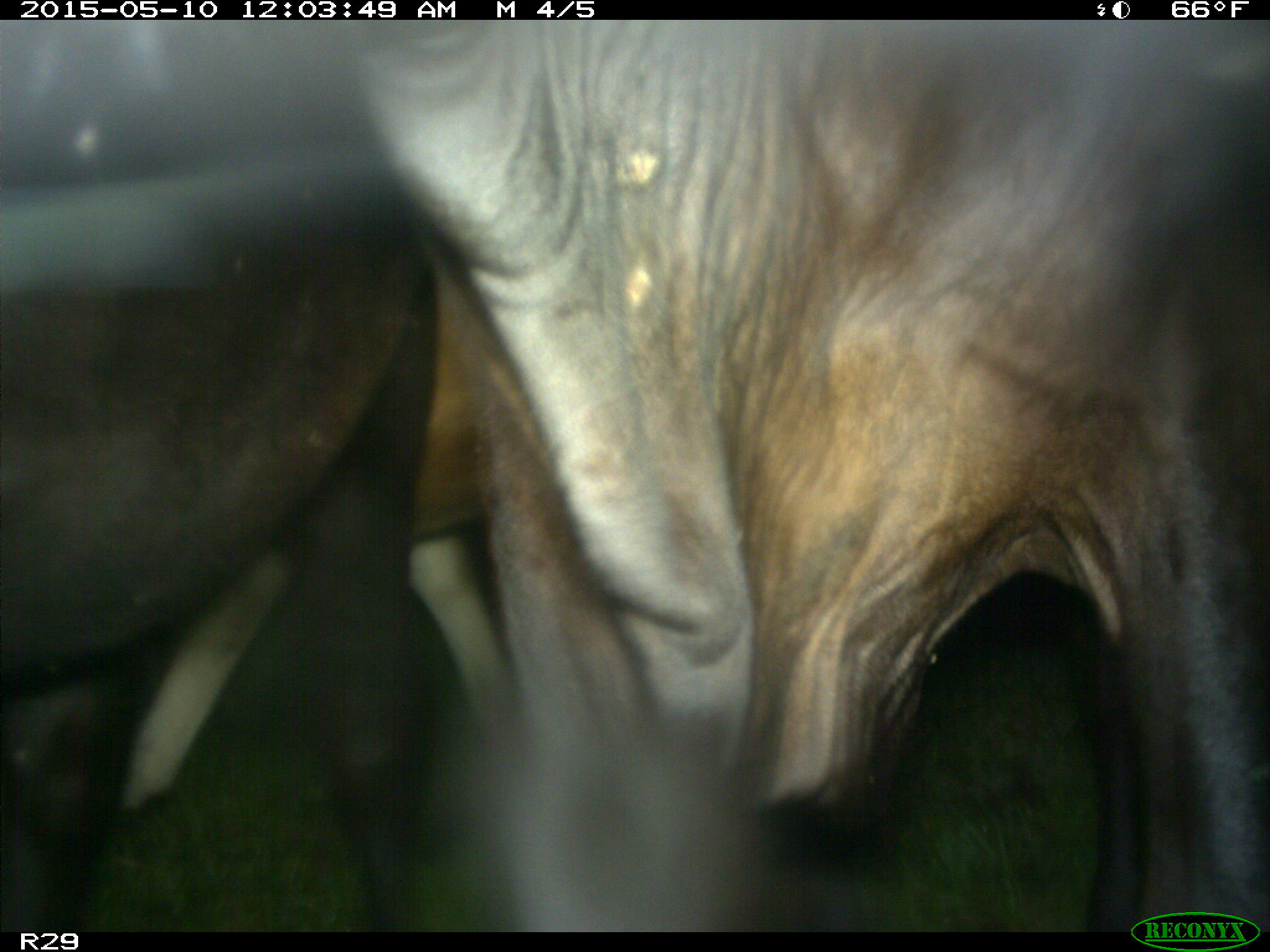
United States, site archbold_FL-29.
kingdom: Animalia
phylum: Chordata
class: Mammalia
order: Artiodactyla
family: Bovidae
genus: Bos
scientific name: Bos taurus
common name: domestic cow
Bos taurus (domestic cow).